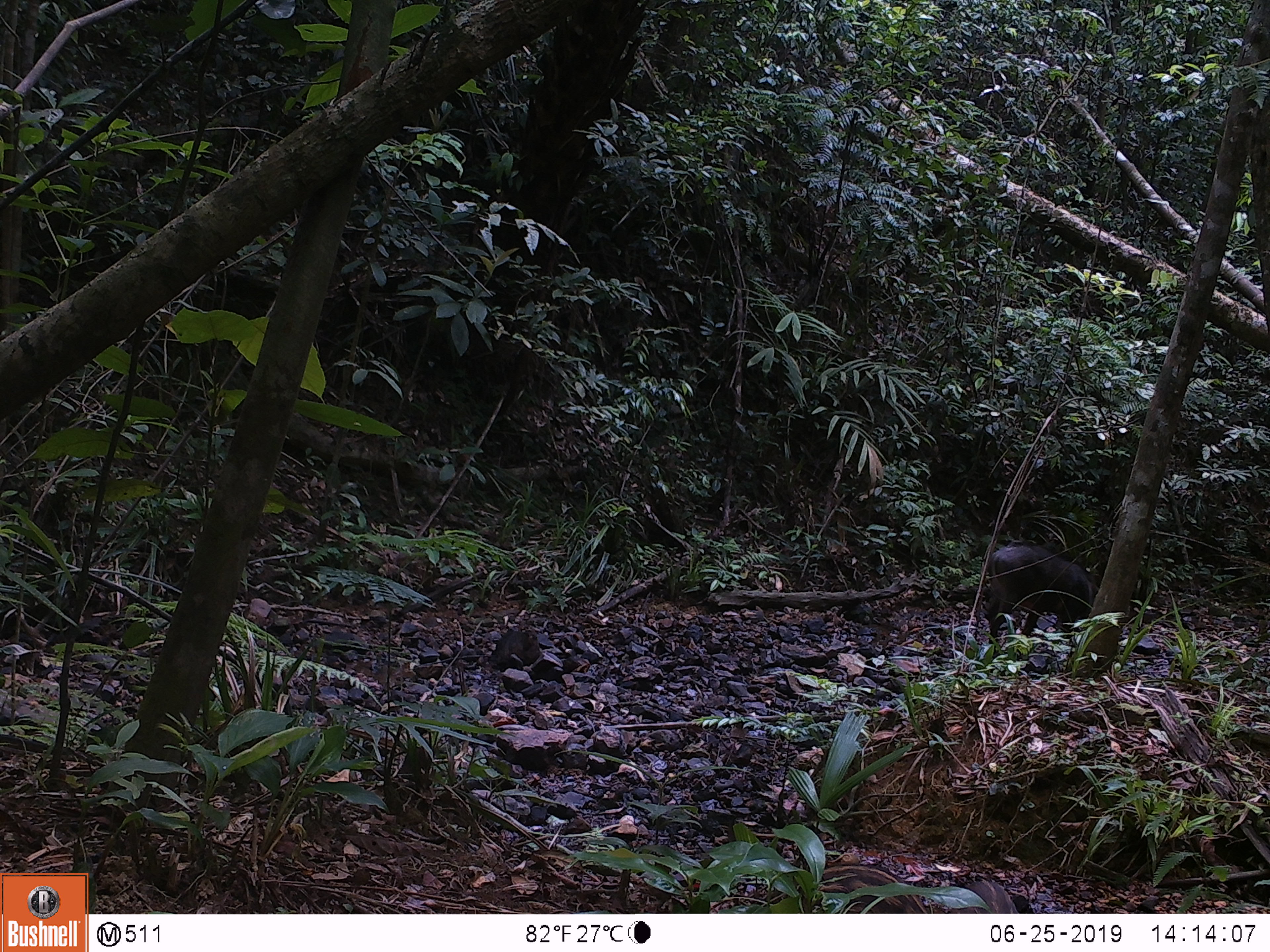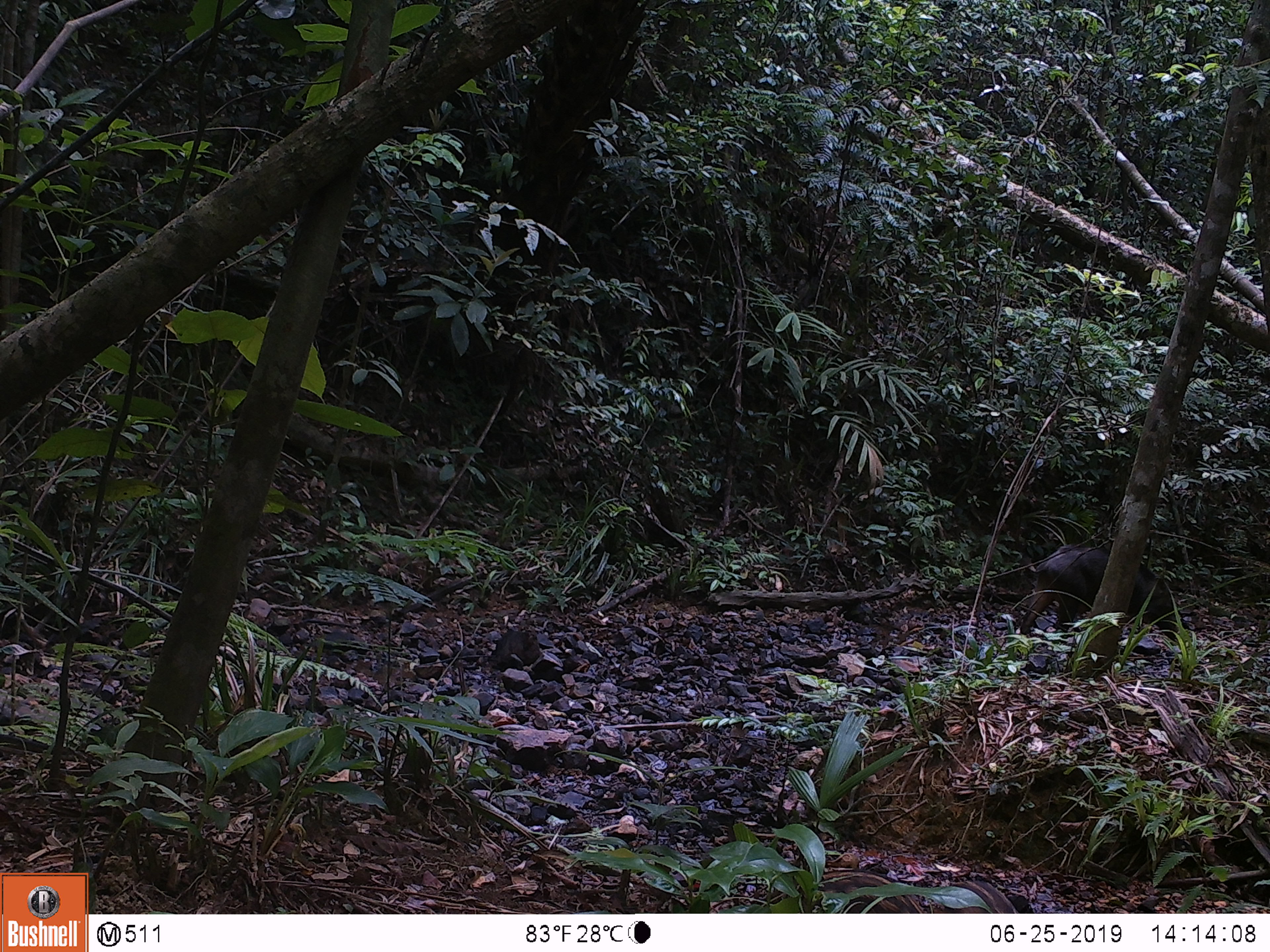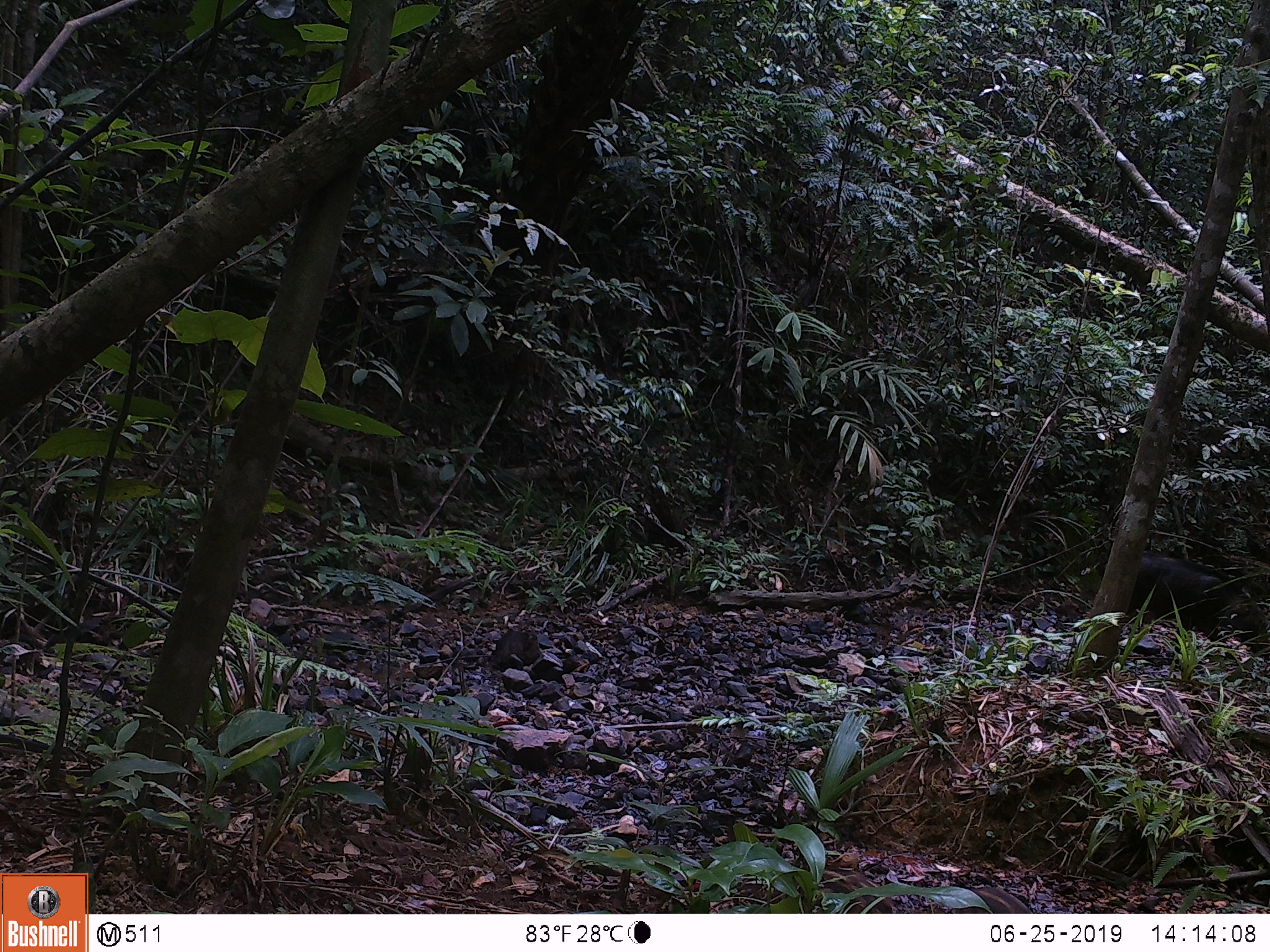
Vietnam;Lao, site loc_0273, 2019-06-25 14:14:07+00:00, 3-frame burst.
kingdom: Animalia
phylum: Chordata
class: Mammalia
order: Artiodactyla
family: Suidae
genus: Sus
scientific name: Sus scrofa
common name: eurasian wild pig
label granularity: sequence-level